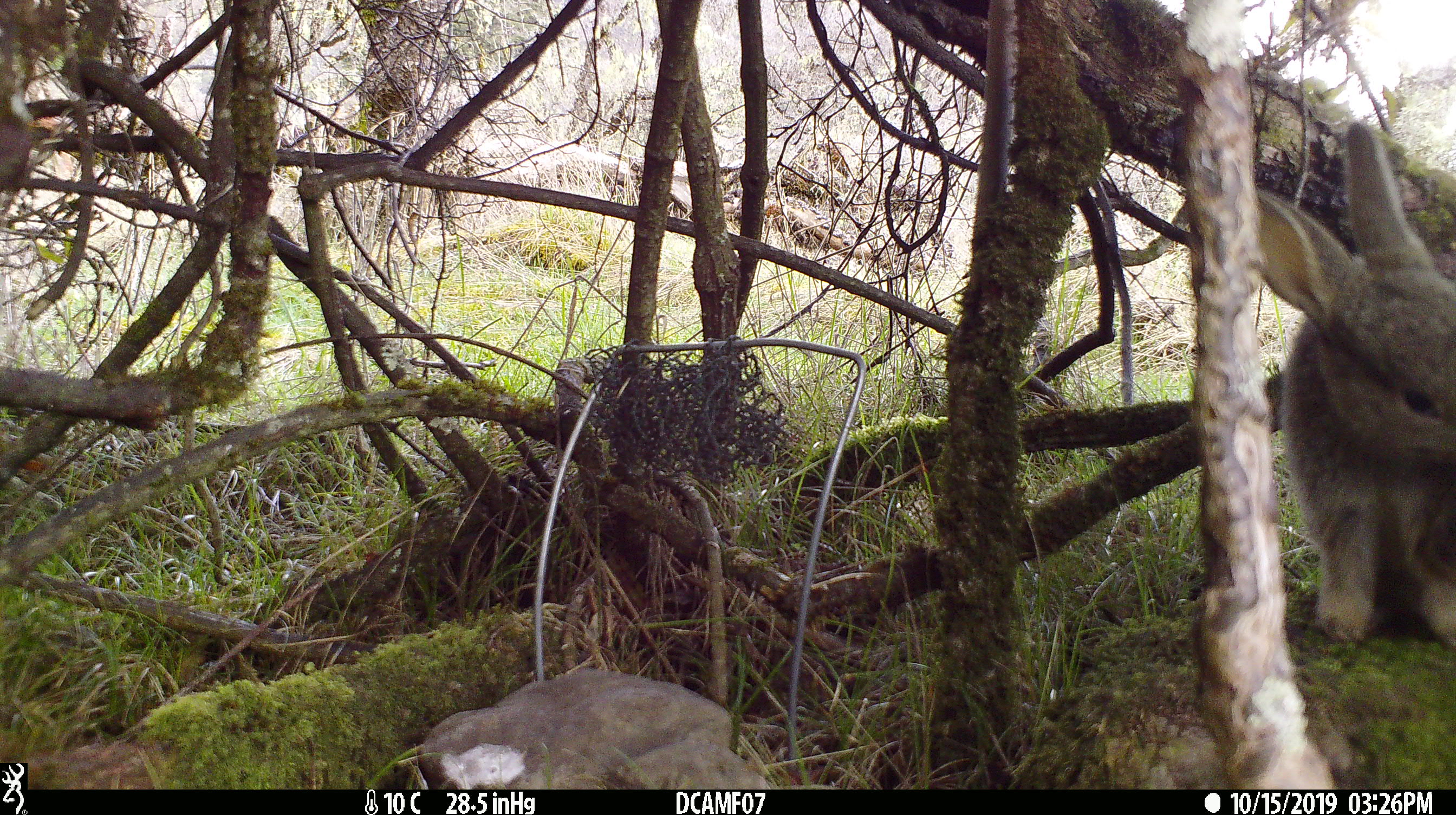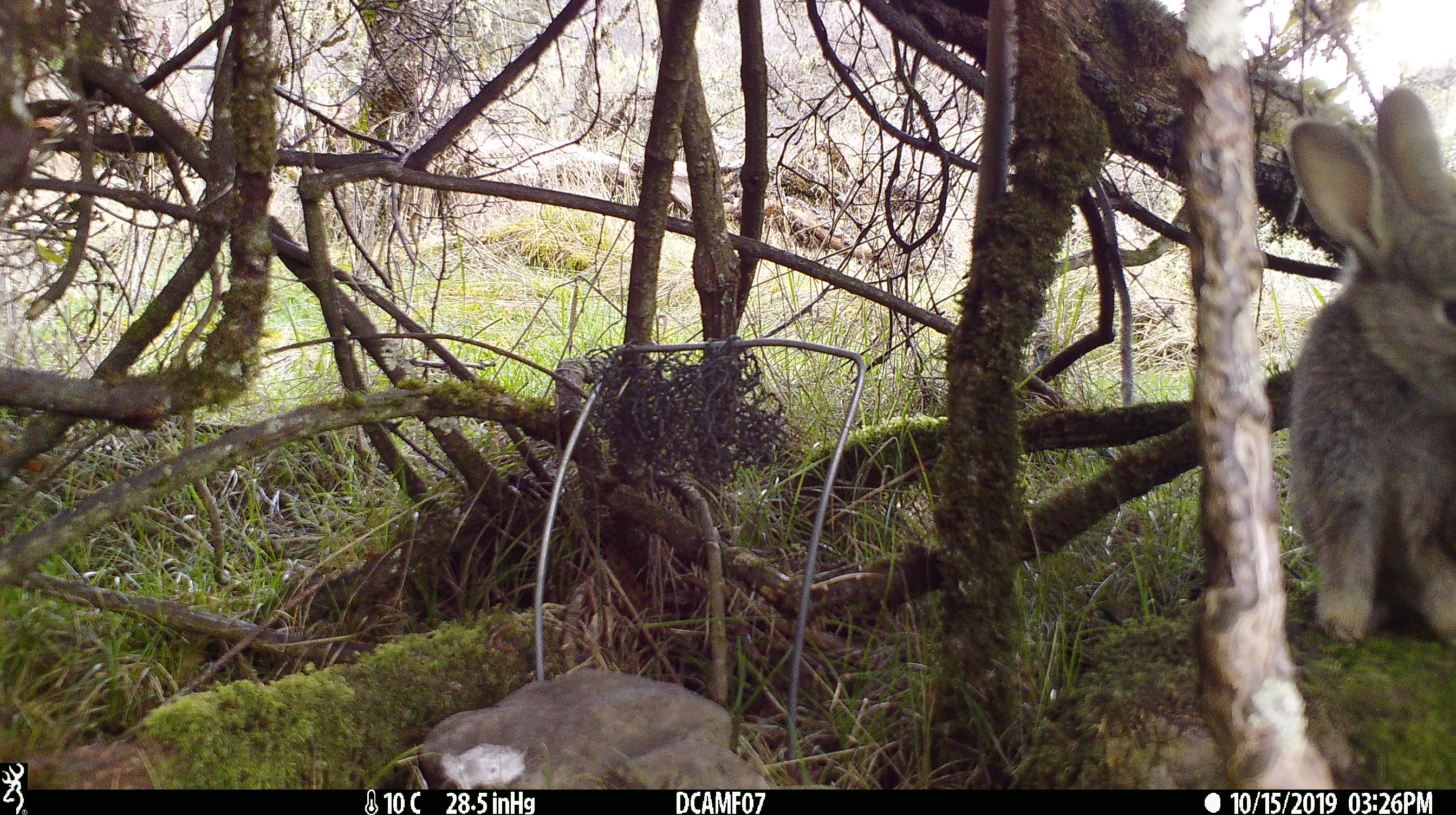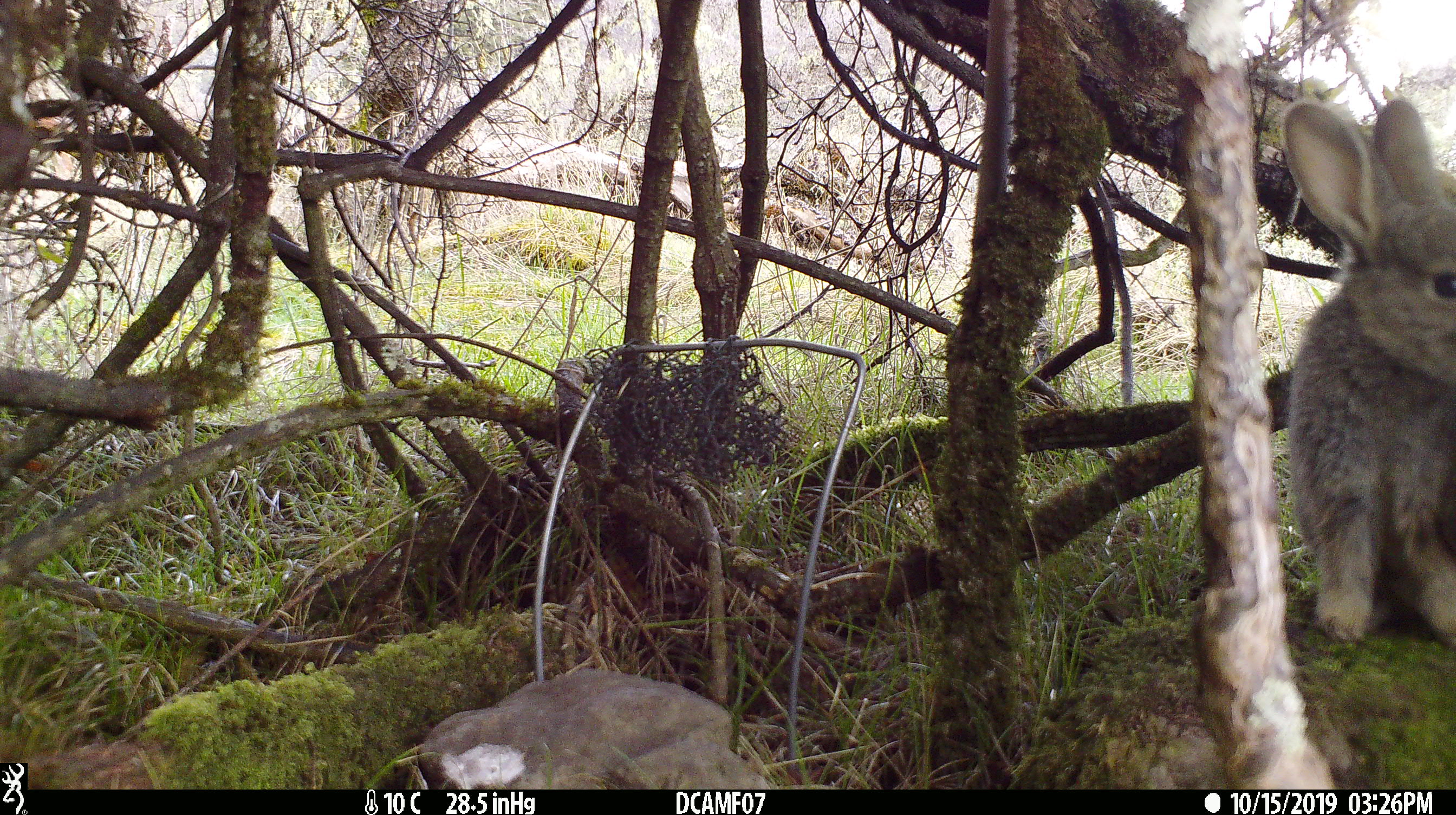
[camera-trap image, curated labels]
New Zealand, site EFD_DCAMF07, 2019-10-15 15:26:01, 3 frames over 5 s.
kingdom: Animalia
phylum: Chordata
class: Mammalia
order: Lagomorpha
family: Leporidae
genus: Oryctolagus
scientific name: Oryctolagus cuniculus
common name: european rabbit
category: rabbit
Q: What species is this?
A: Rabbit (european rabbit) (Oryctolagus cuniculus).